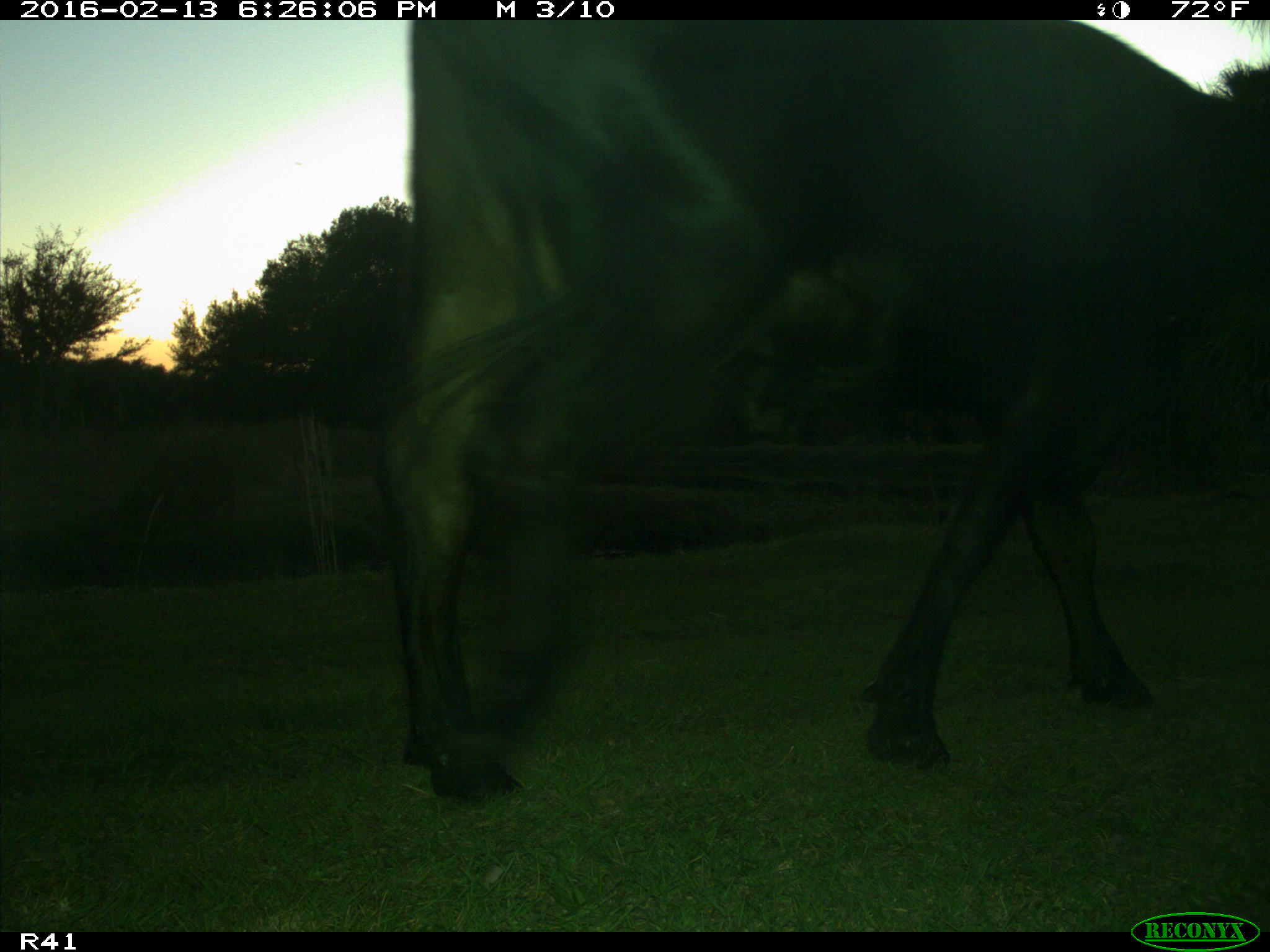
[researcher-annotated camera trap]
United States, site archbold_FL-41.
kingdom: Animalia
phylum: Chordata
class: Mammalia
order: Artiodactyla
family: Bovidae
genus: Bos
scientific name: Bos taurus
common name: domestic cow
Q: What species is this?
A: Bos taurus (domestic cow).